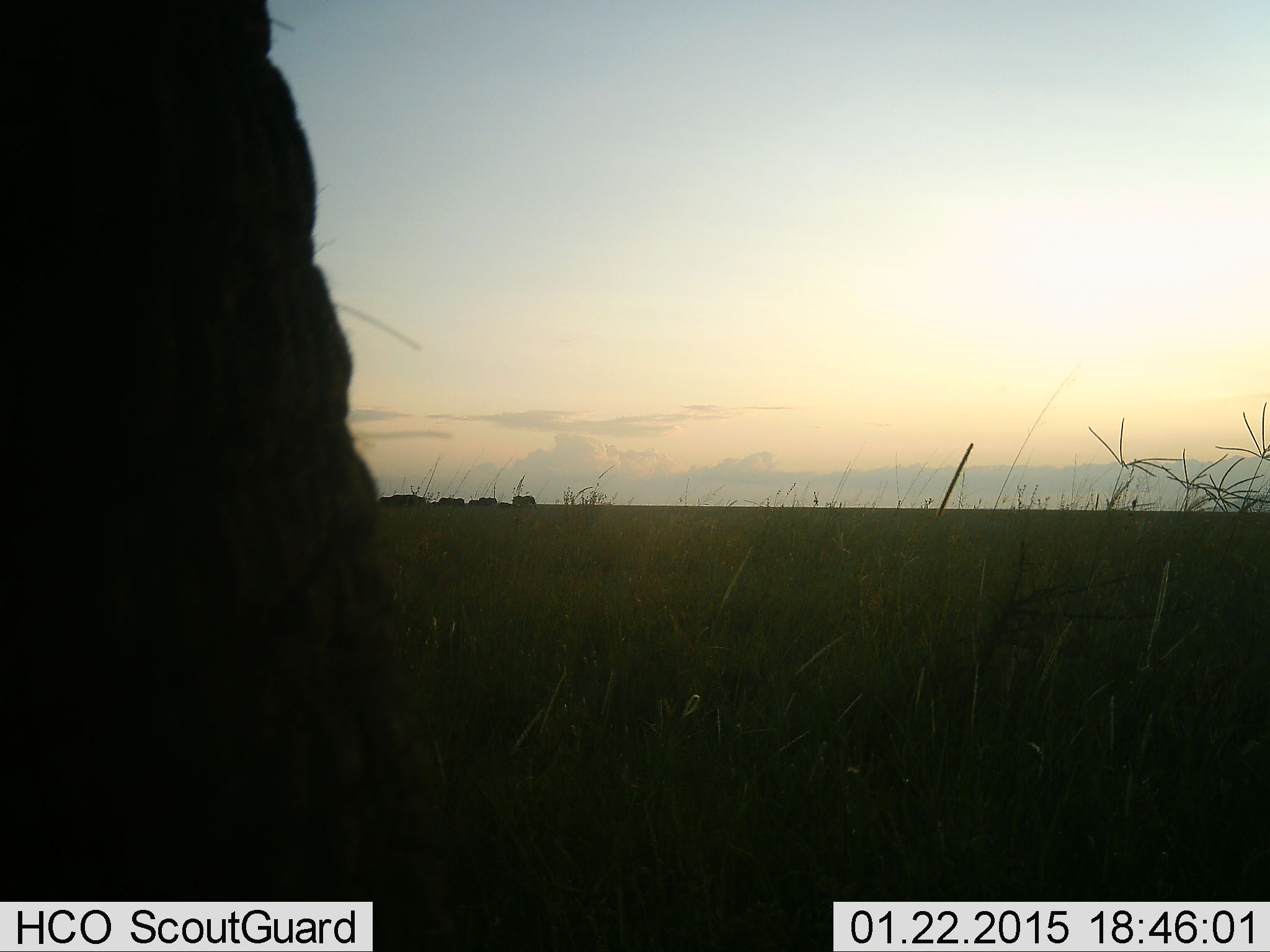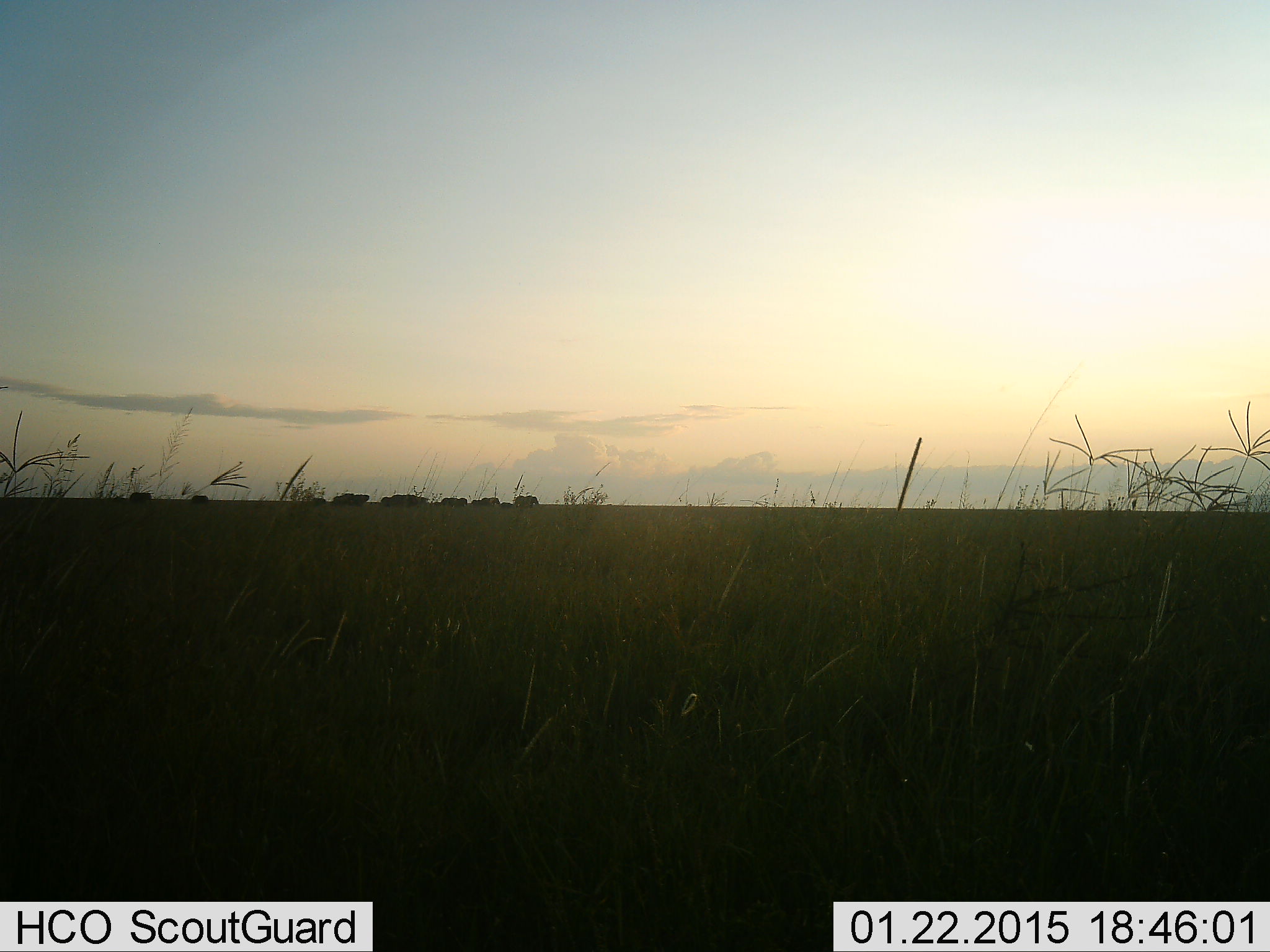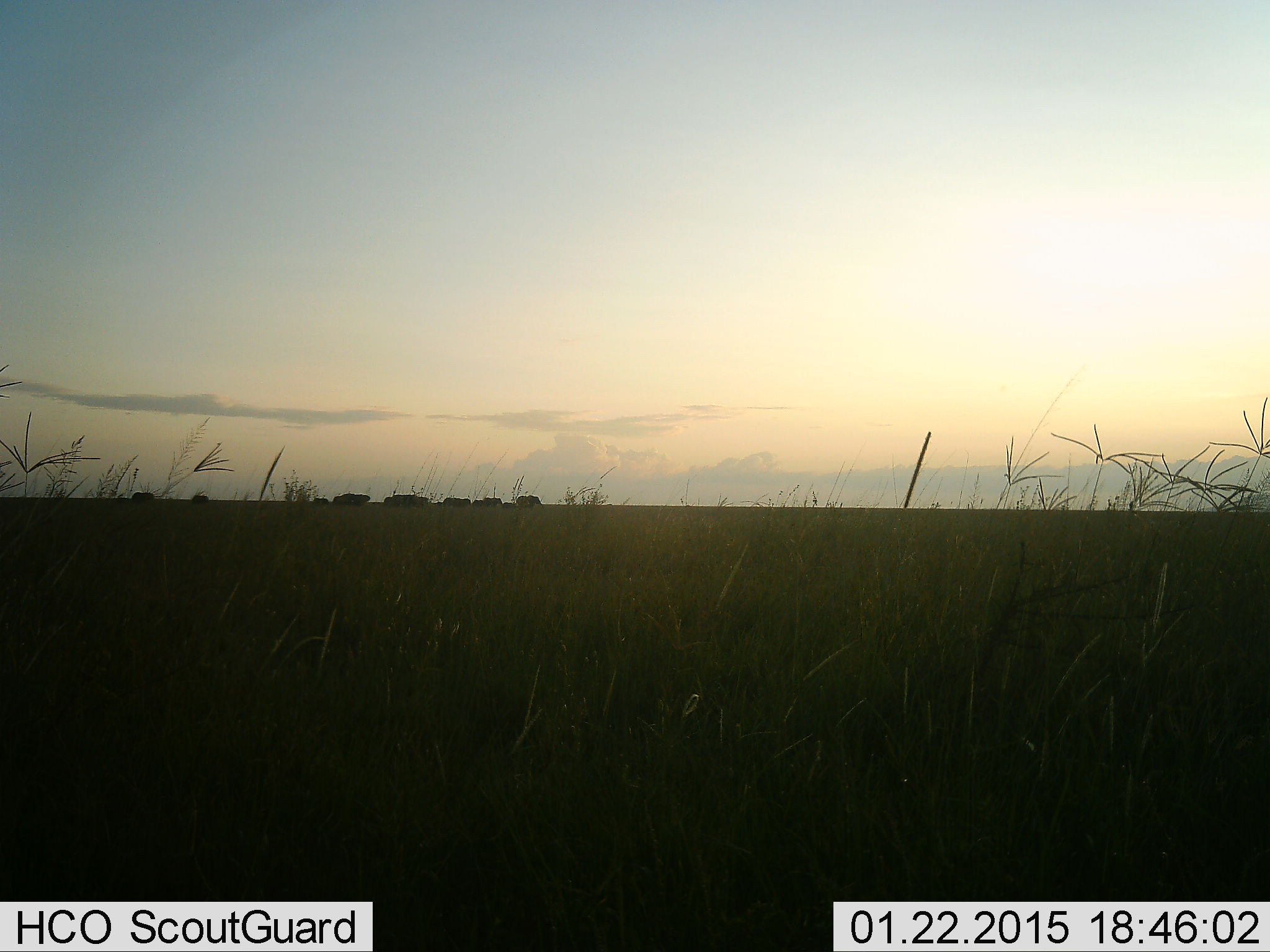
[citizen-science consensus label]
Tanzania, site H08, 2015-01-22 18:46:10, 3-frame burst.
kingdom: Animalia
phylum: Chordata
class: Mammalia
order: Proboscidea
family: Elephantidae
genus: Loxodonta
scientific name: Loxodonta africana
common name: african bush elephant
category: elephant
Elephant (african bush elephant) (Loxodonta africana), count 1. Behavior (volunteer vote fractions): standing 29%, resting 0%, moving 71%, interacting 0%. Young present (vote fraction): 0%. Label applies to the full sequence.